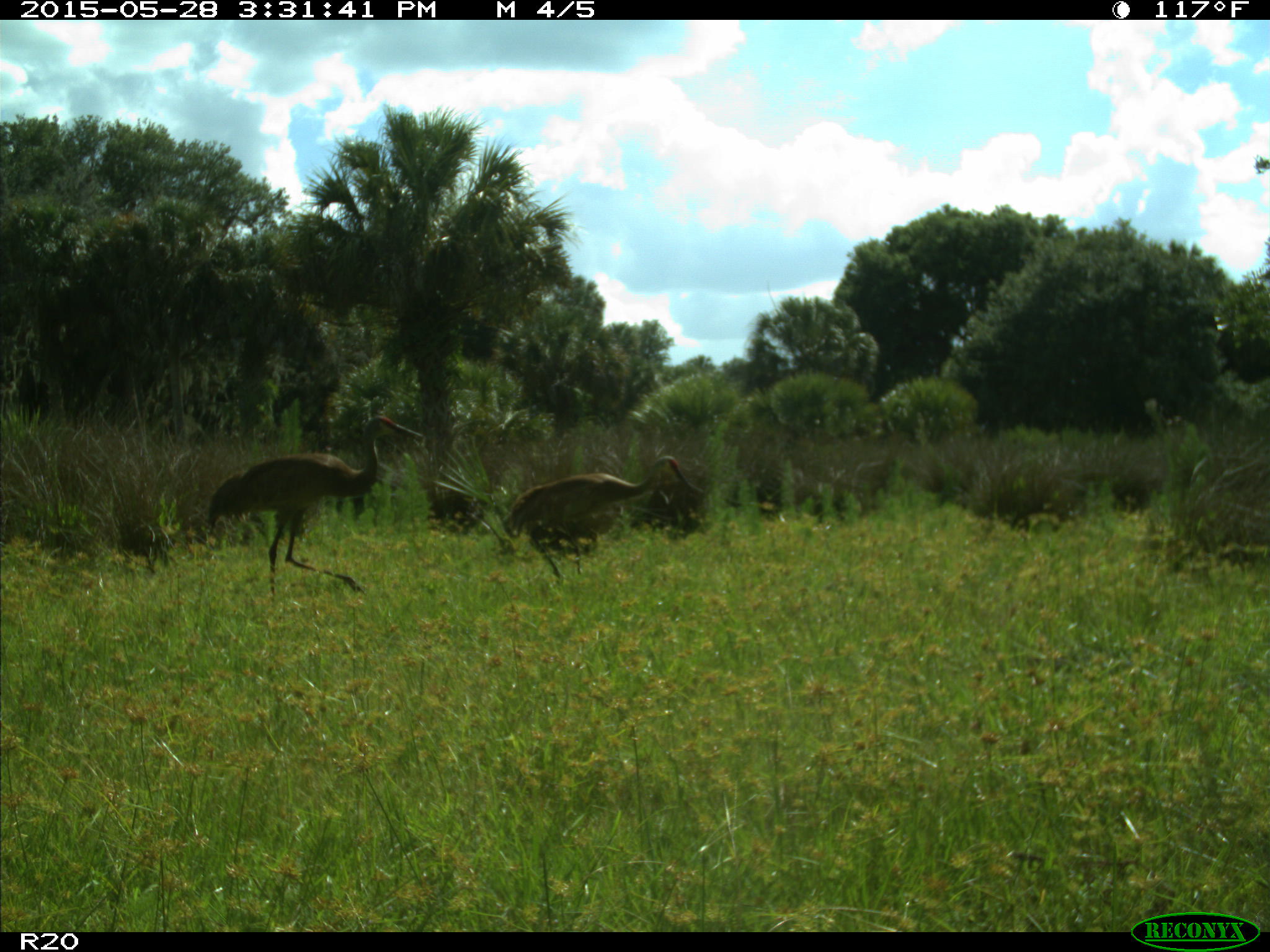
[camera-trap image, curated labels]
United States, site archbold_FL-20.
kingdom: Animalia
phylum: Chordata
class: Aves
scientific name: Aves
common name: birds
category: unidentified bird